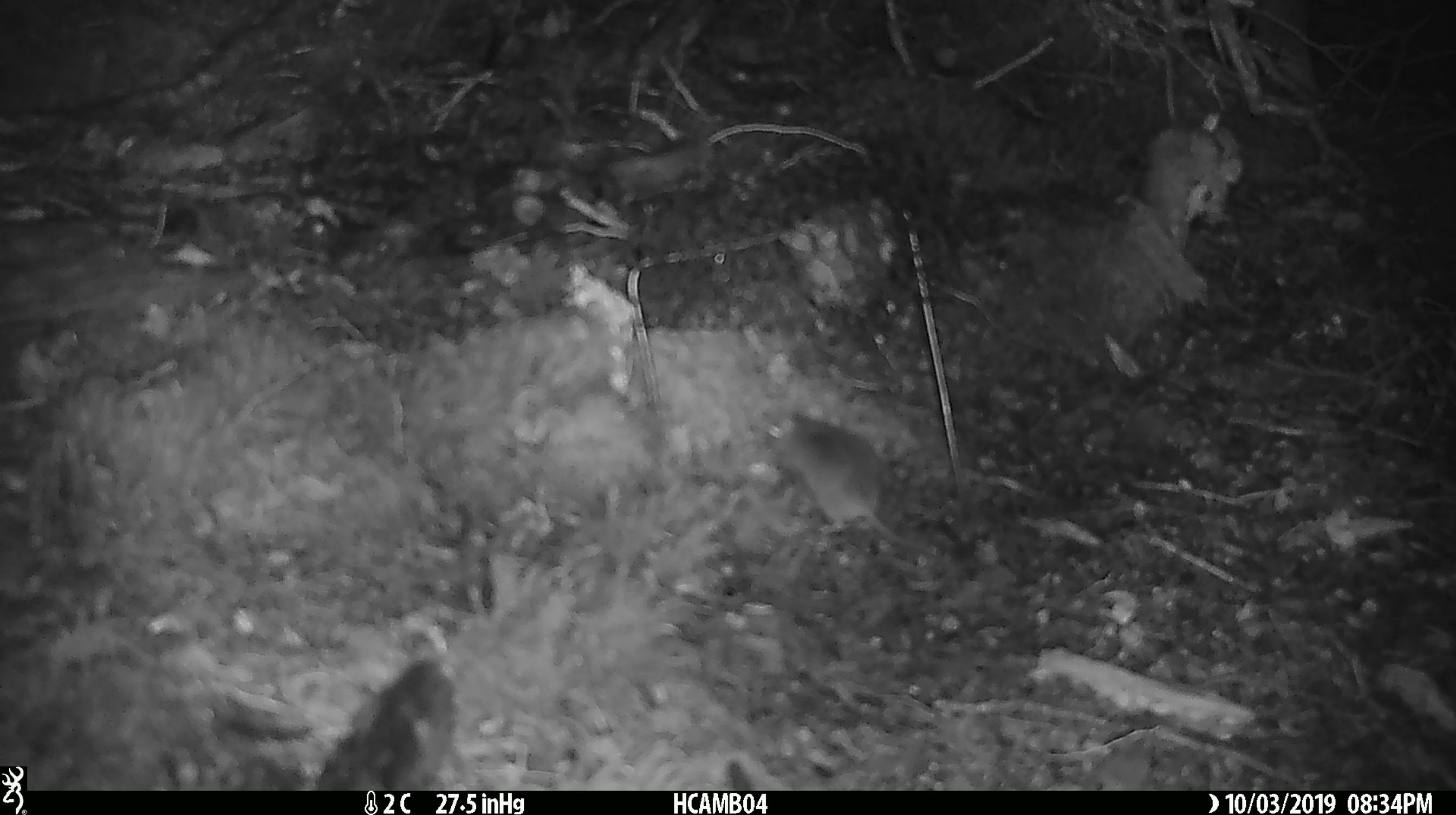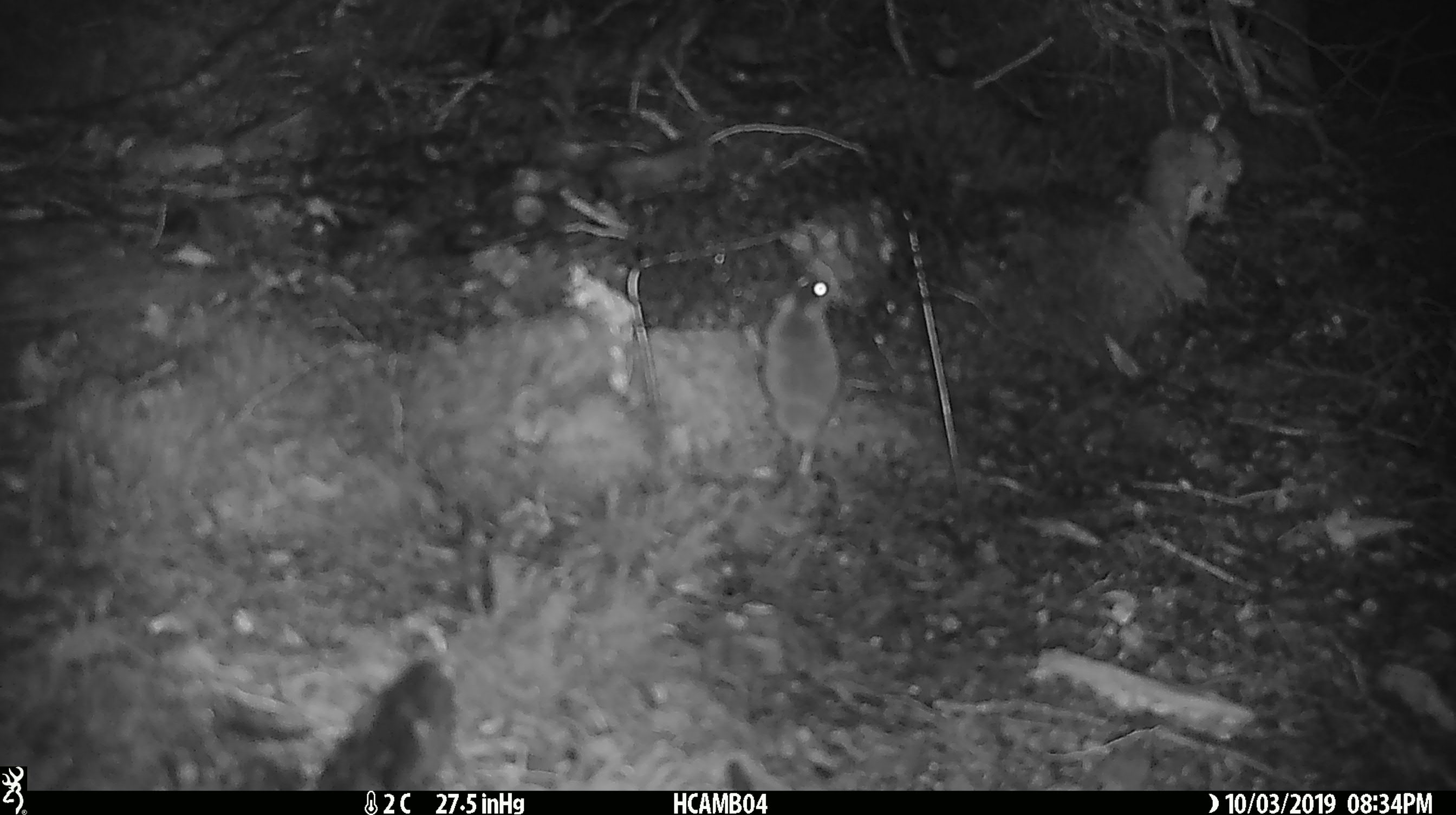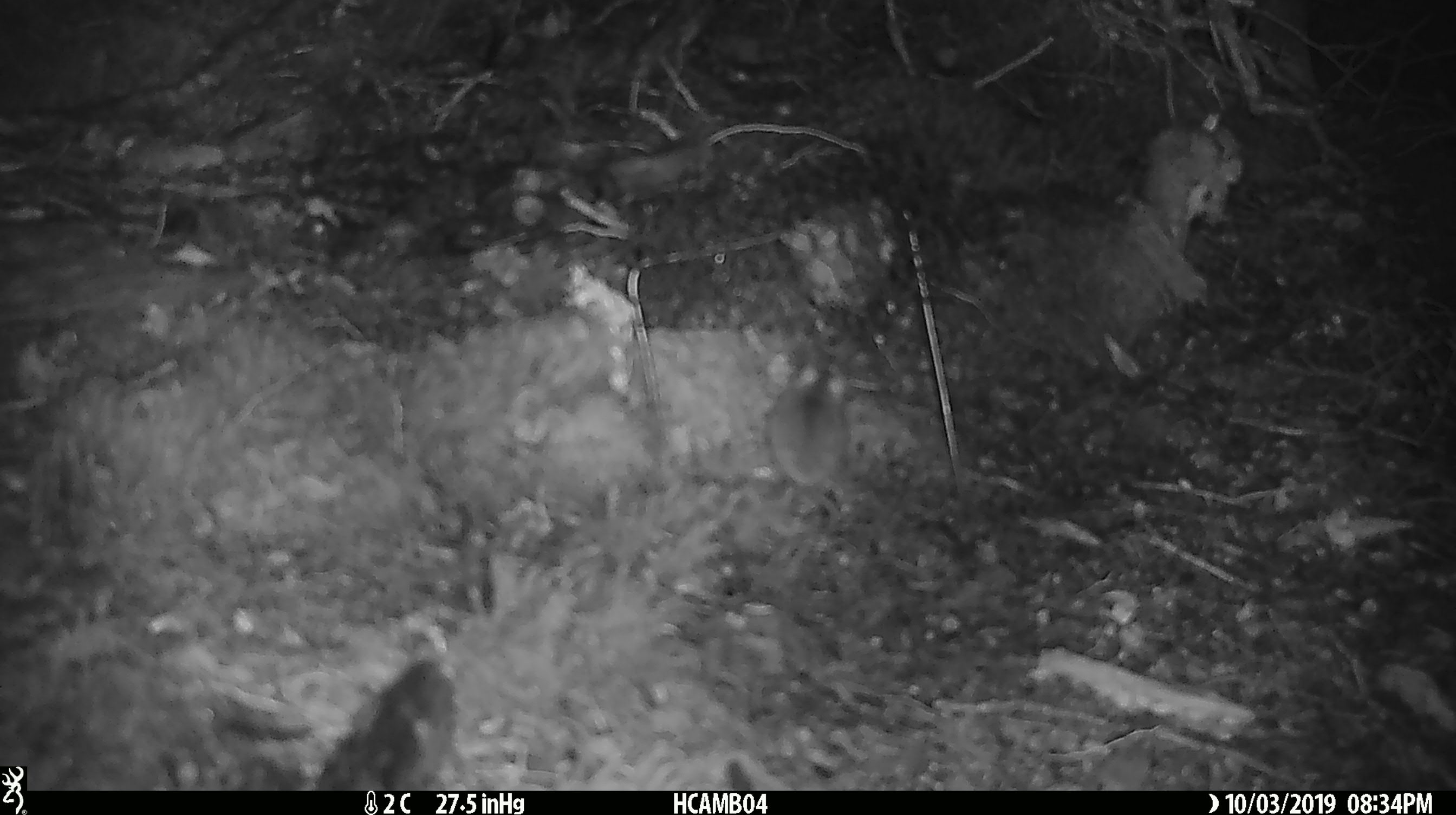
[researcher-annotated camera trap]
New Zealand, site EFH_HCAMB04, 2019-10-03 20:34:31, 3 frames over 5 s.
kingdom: Animalia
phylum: Chordata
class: Mammalia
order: Rodentia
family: Muridae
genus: Mus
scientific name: Mus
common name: mouse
Mouse (Mus).